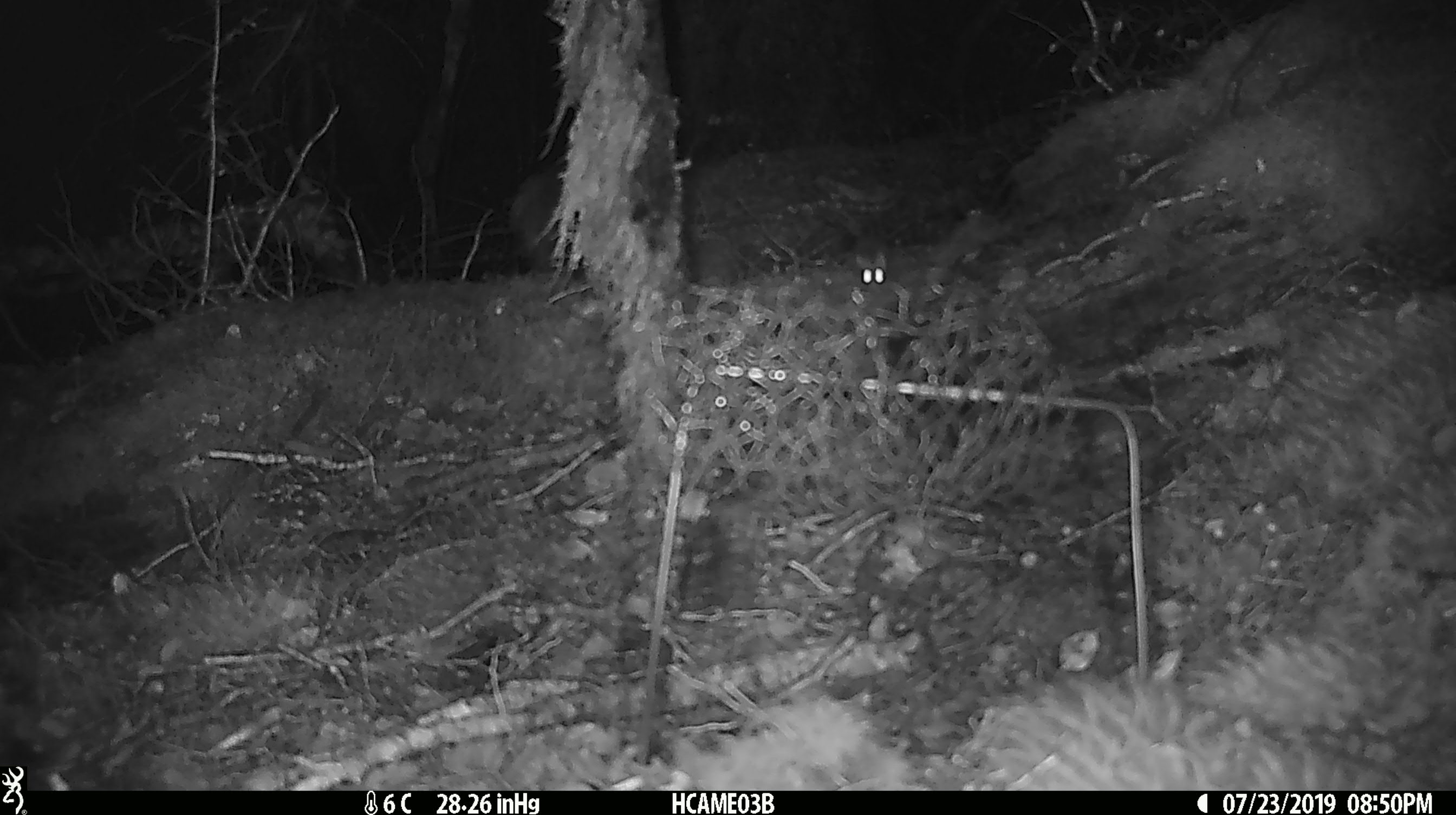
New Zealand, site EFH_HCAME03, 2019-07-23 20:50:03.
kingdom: Animalia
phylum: Chordata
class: Mammalia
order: Rodentia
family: Muridae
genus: Mus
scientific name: Mus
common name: mouse